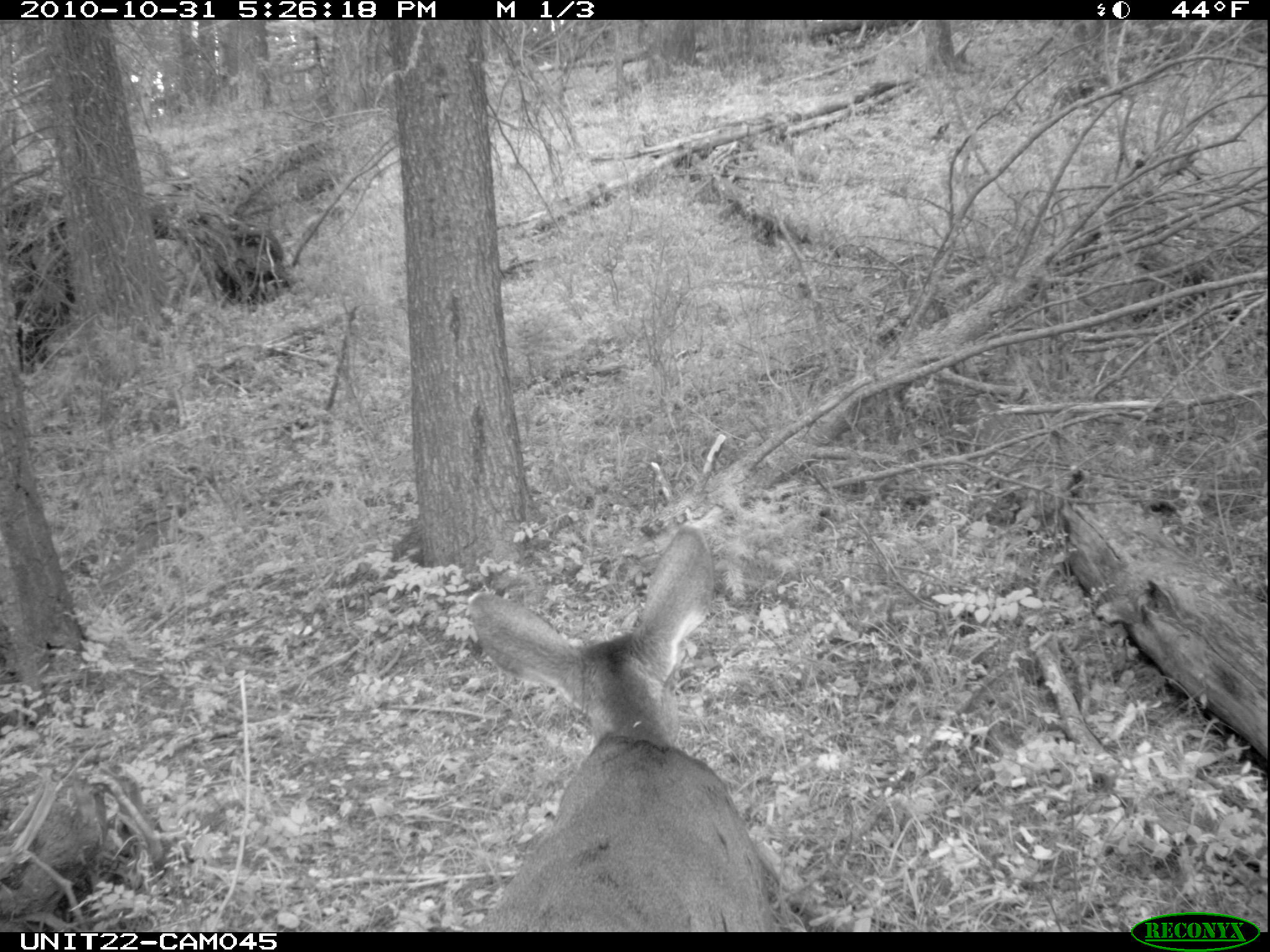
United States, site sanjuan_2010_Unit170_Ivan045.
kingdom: Animalia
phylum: Chordata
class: Mammalia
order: Artiodactyla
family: Cervidae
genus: Odocoileus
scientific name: Odocoileus hemionus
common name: mule deer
Odocoileus hemionus (mule deer).